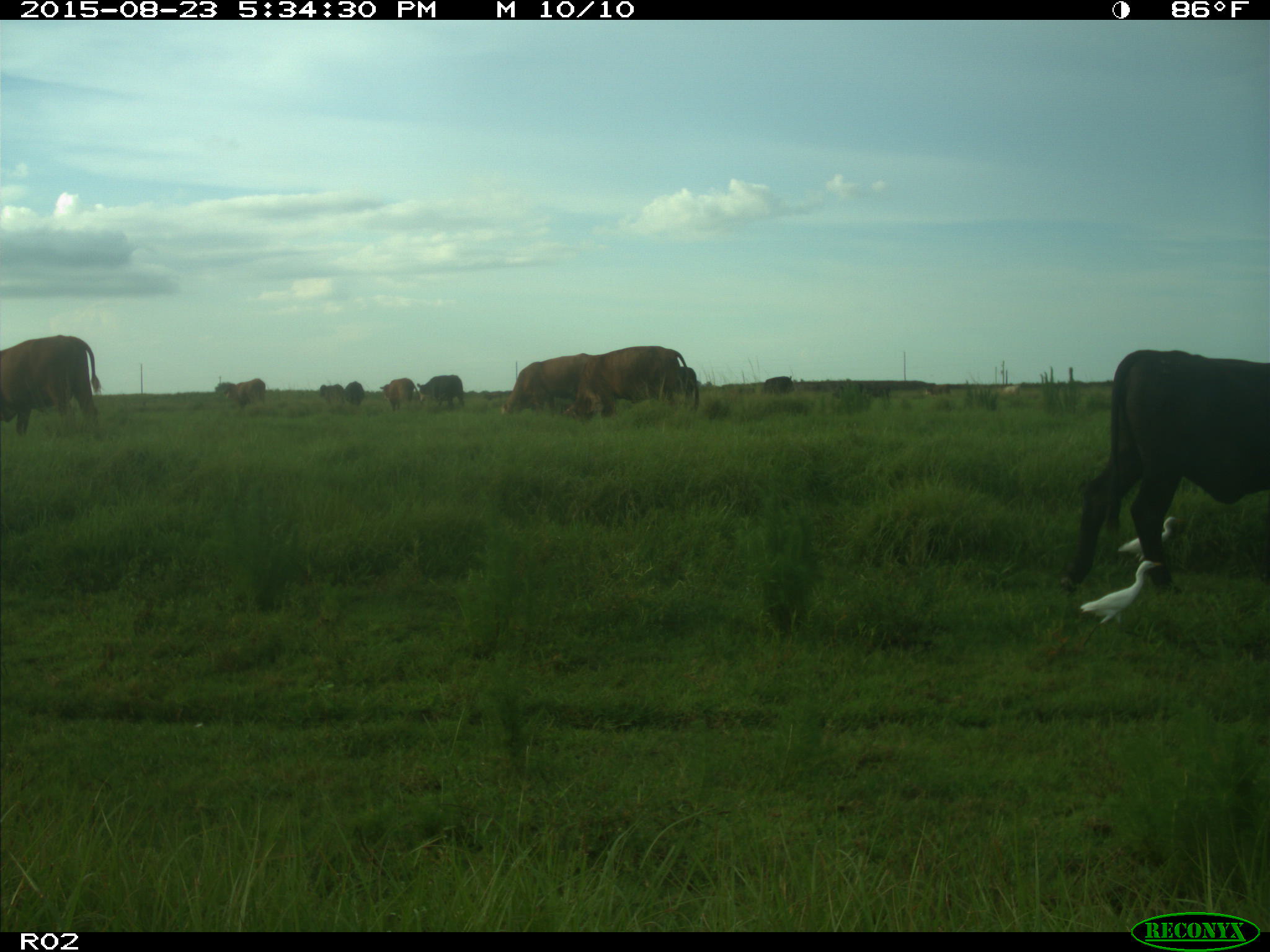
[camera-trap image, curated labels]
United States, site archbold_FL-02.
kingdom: Animalia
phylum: Chordata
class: Mammalia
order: Artiodactyla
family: Bovidae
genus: Bos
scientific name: Bos taurus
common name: domestic cow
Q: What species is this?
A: Bos taurus (domestic cow).